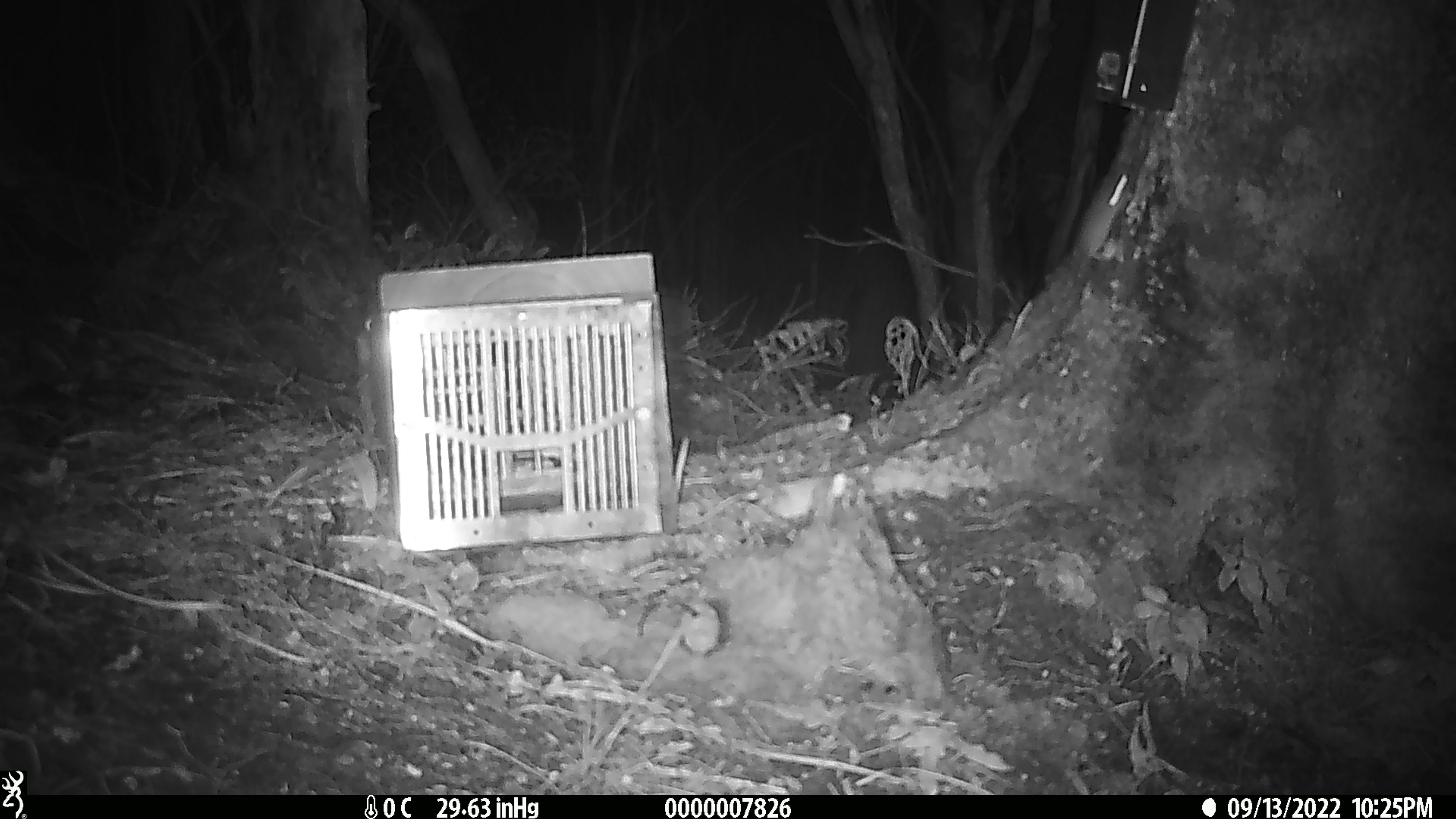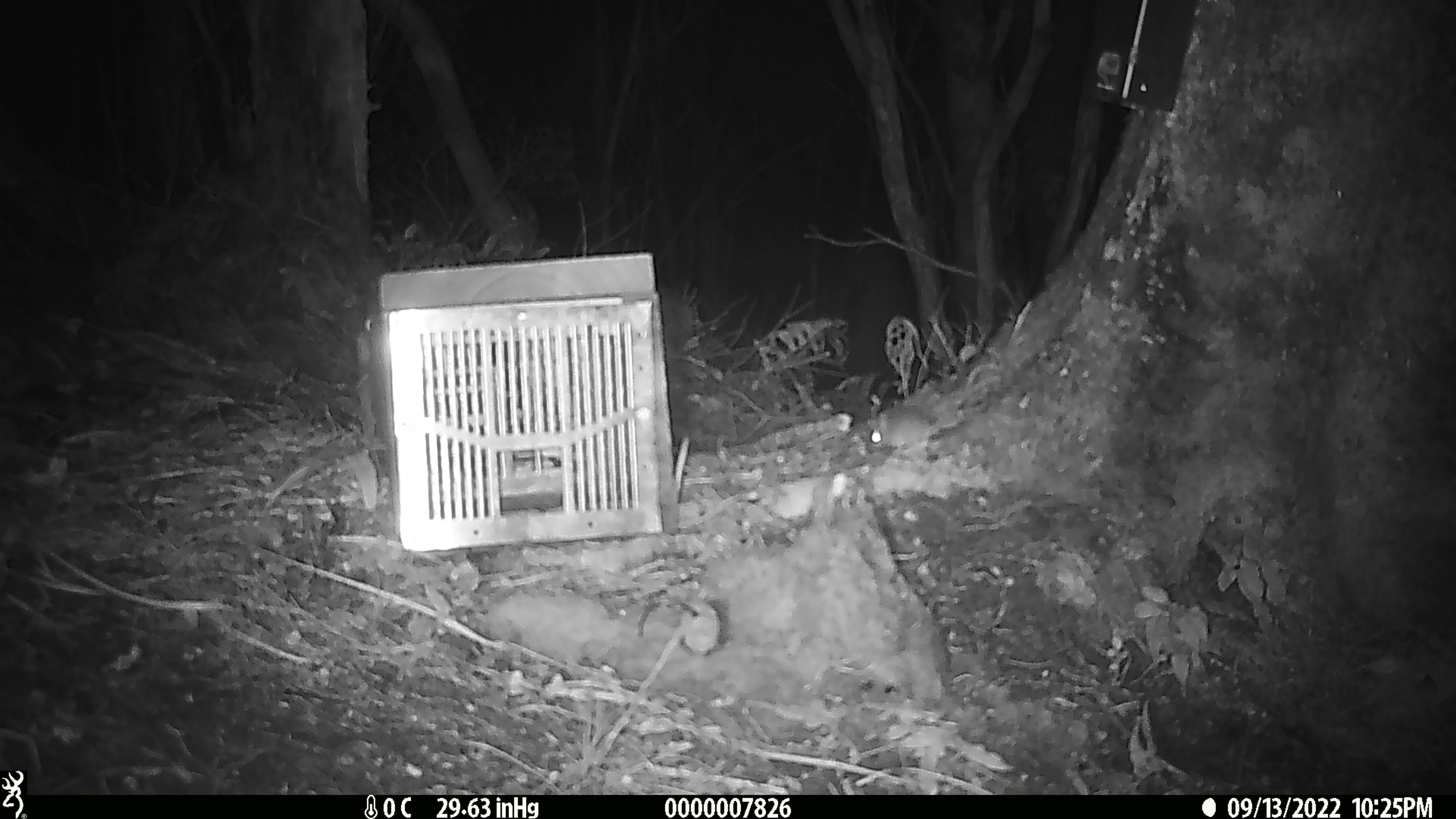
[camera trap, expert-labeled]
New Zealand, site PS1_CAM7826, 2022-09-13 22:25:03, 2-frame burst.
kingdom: Animalia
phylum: Chordata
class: Mammalia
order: Rodentia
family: Muridae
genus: Mus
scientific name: Mus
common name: mouse